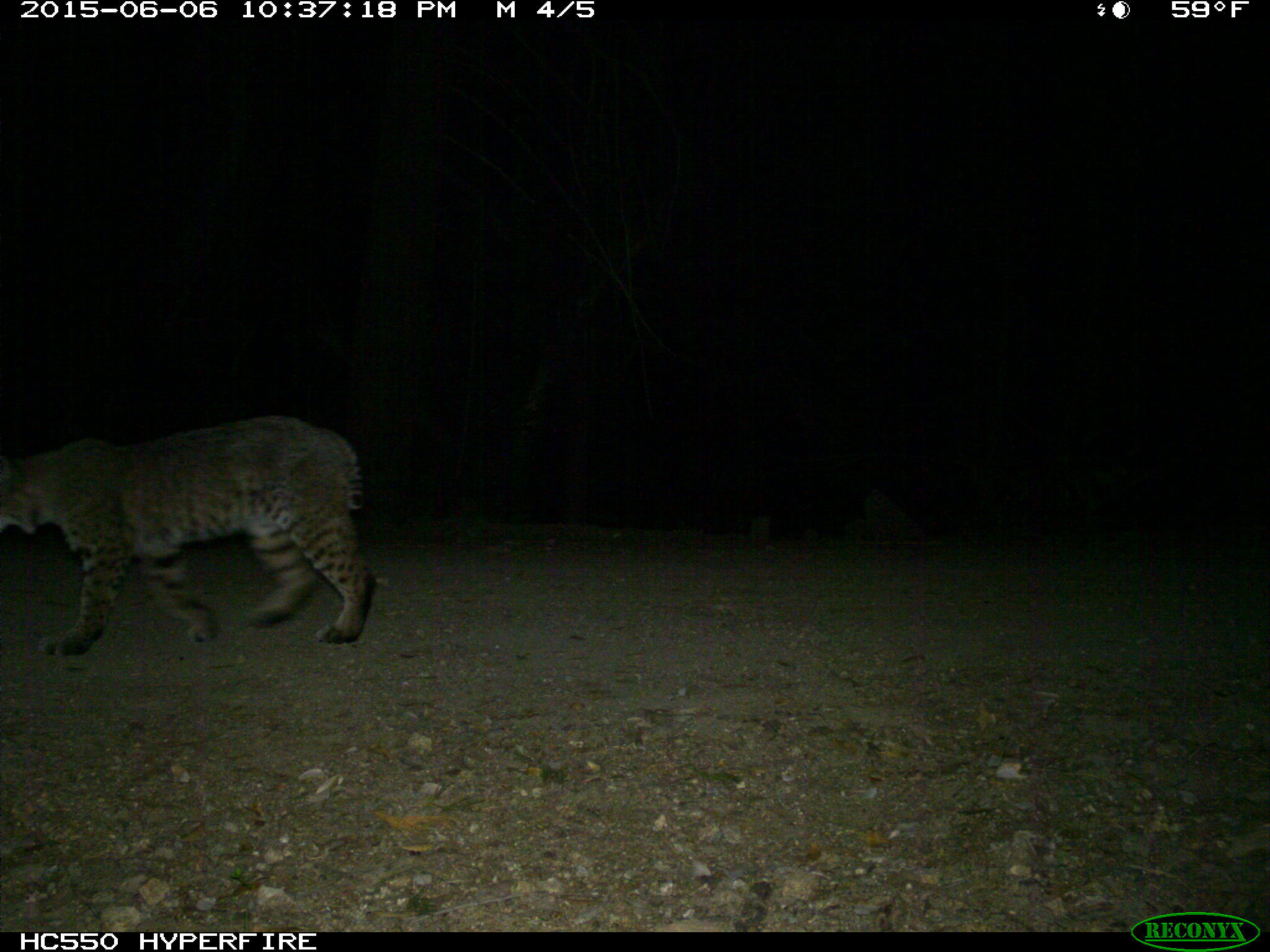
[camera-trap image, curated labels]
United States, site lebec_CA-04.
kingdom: Animalia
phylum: Chordata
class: Mammalia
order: Carnivora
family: Felidae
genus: Lynx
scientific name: Lynx rufus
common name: bobcat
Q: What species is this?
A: Lynx rufus (bobcat).